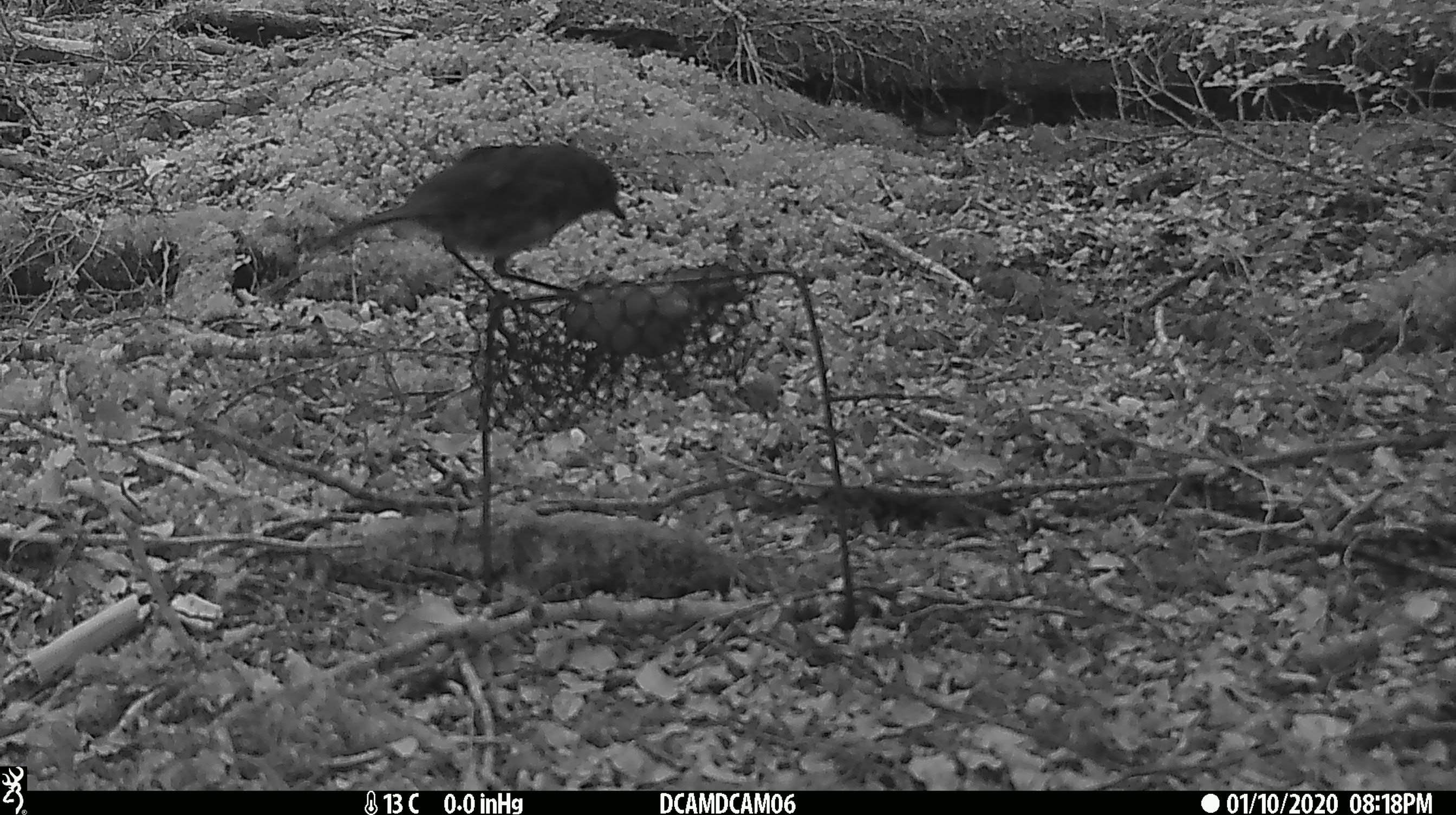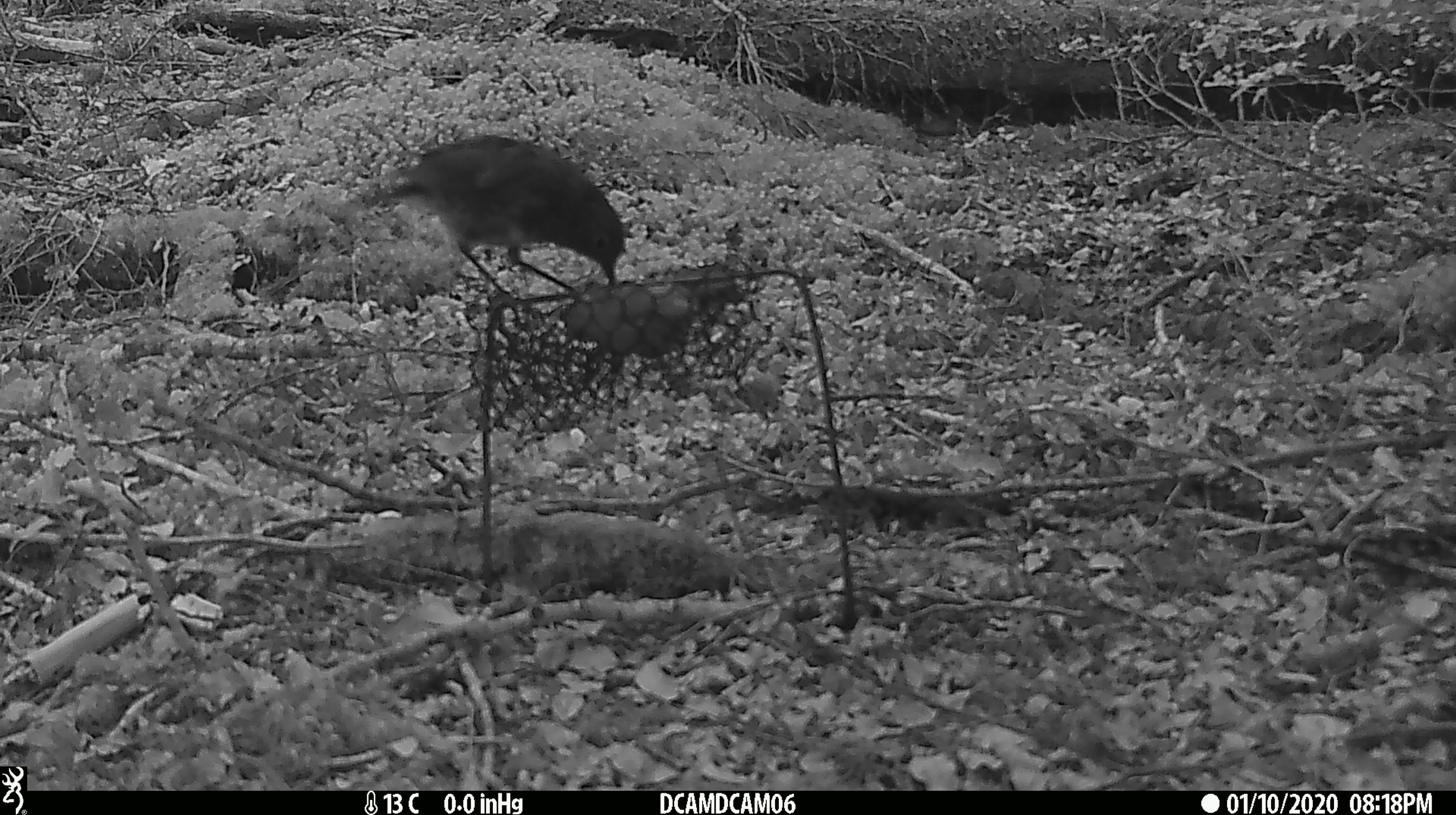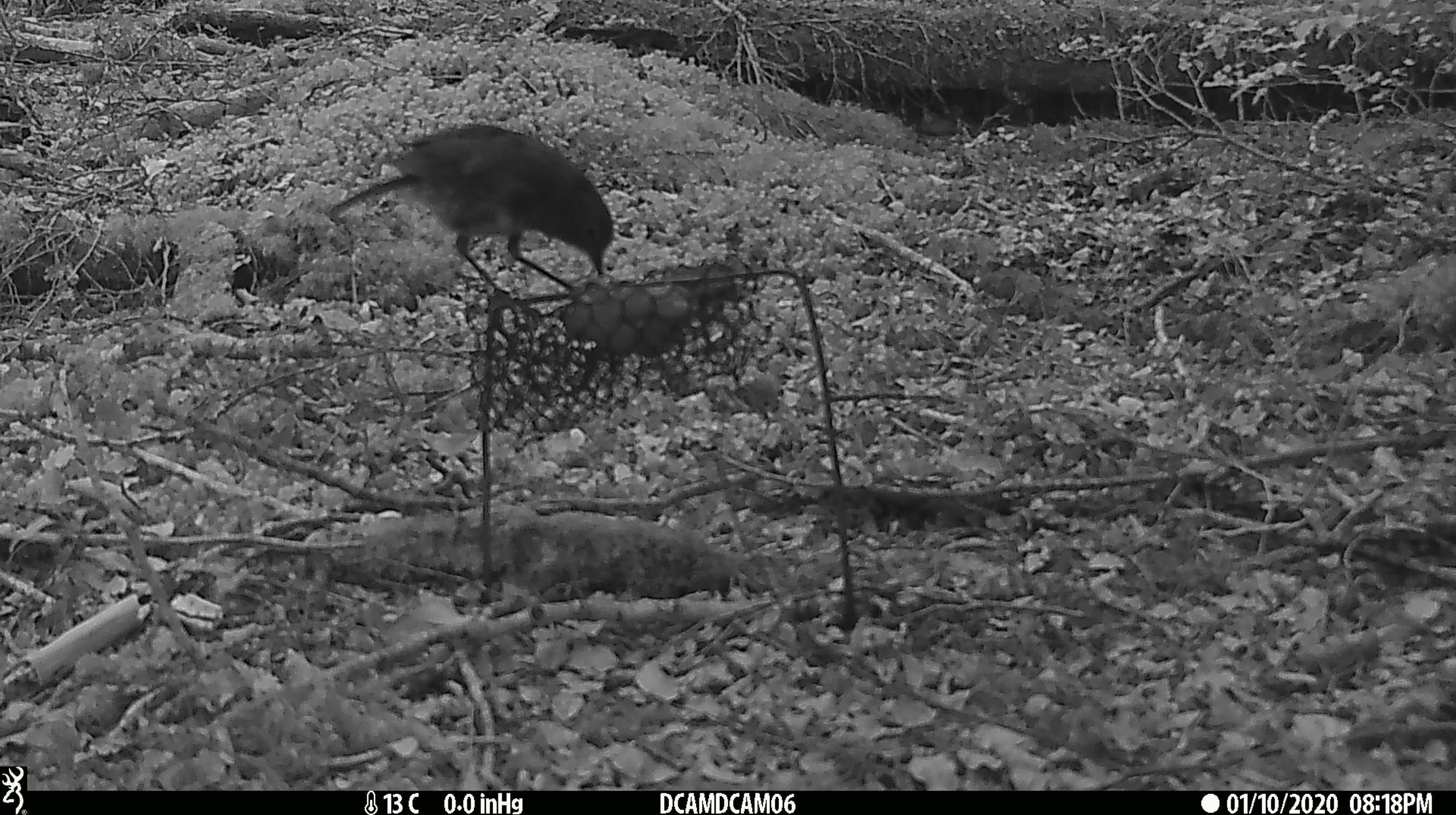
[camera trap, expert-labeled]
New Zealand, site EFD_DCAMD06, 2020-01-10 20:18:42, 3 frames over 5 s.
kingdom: Animalia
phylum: Chordata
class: Aves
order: Passeriformes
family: Petroicidae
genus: Petroica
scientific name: Petroica australis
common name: new zealand robin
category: robin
Robin (new zealand robin) (Petroica australis).